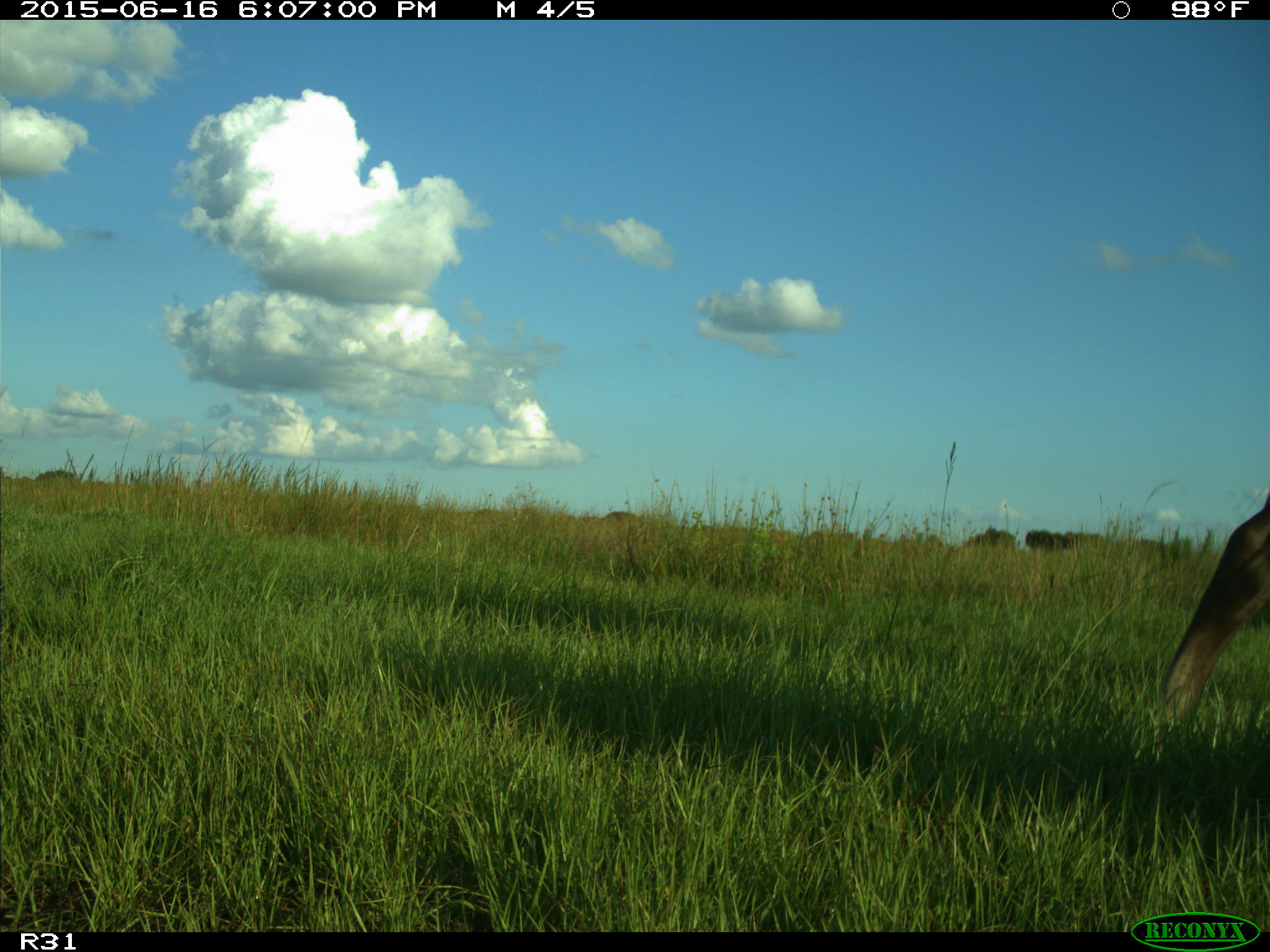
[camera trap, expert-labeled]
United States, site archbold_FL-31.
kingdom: Animalia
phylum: Chordata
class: Mammalia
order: Artiodactyla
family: Bovidae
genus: Bos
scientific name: Bos taurus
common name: domestic cow